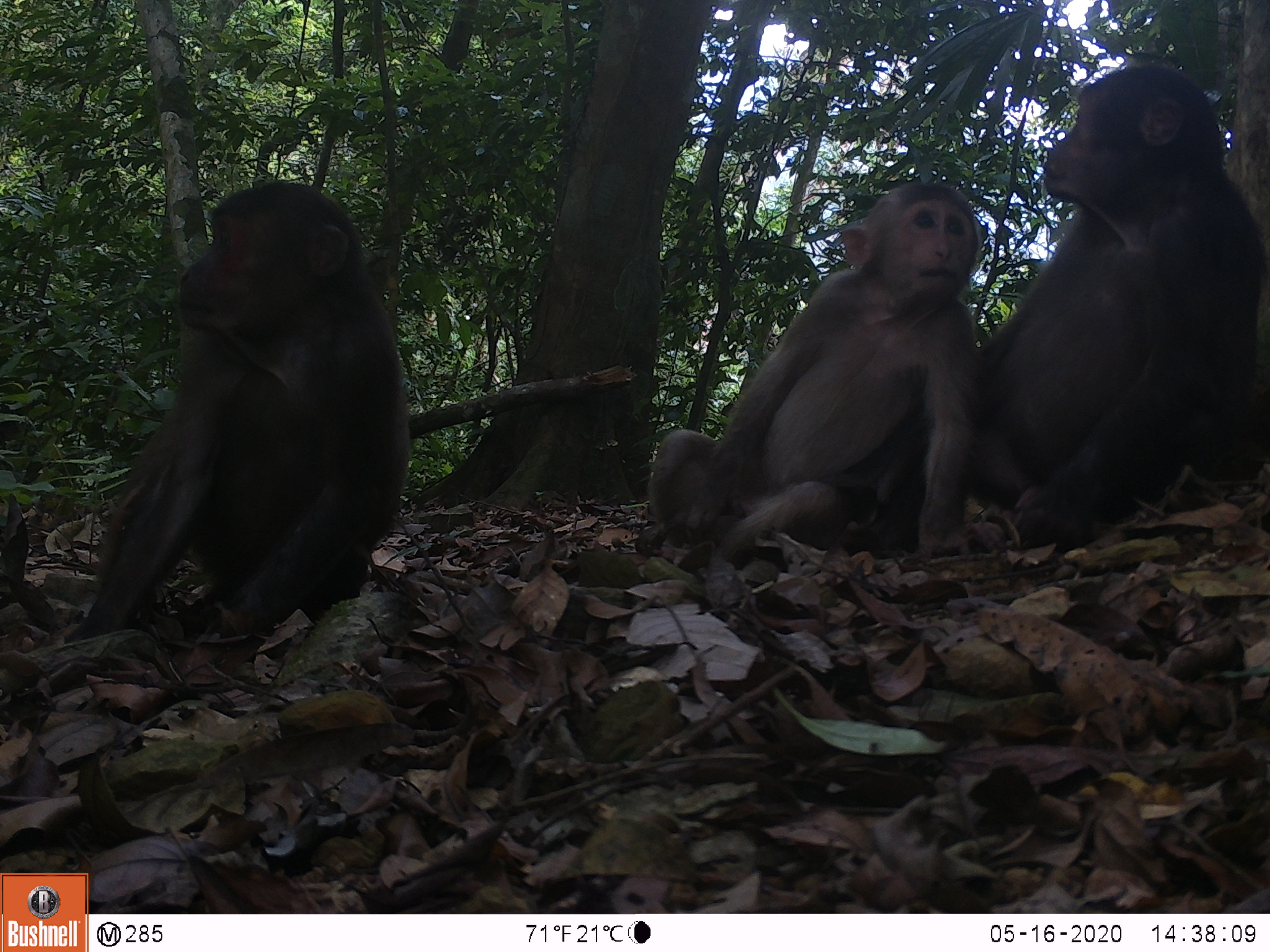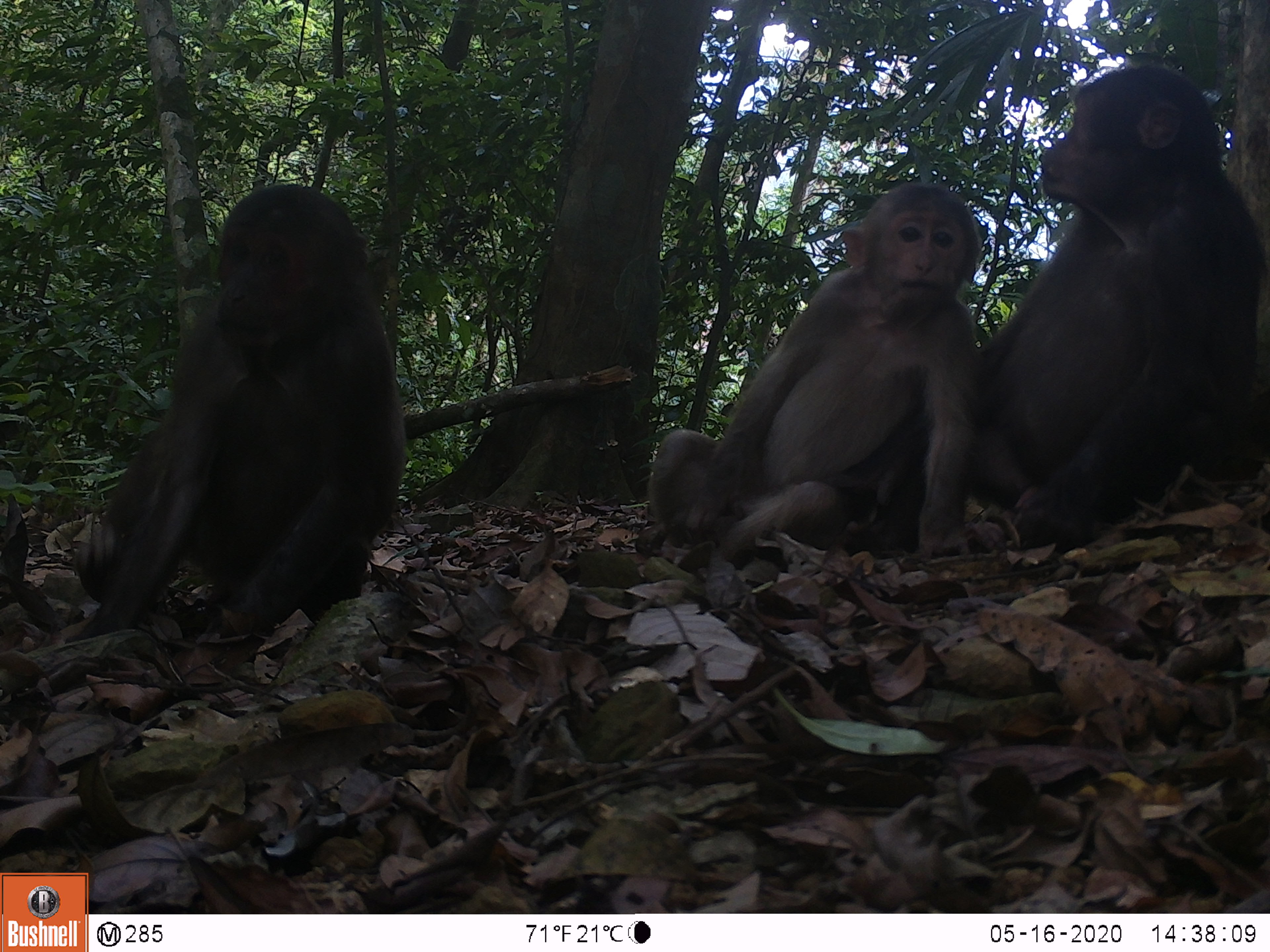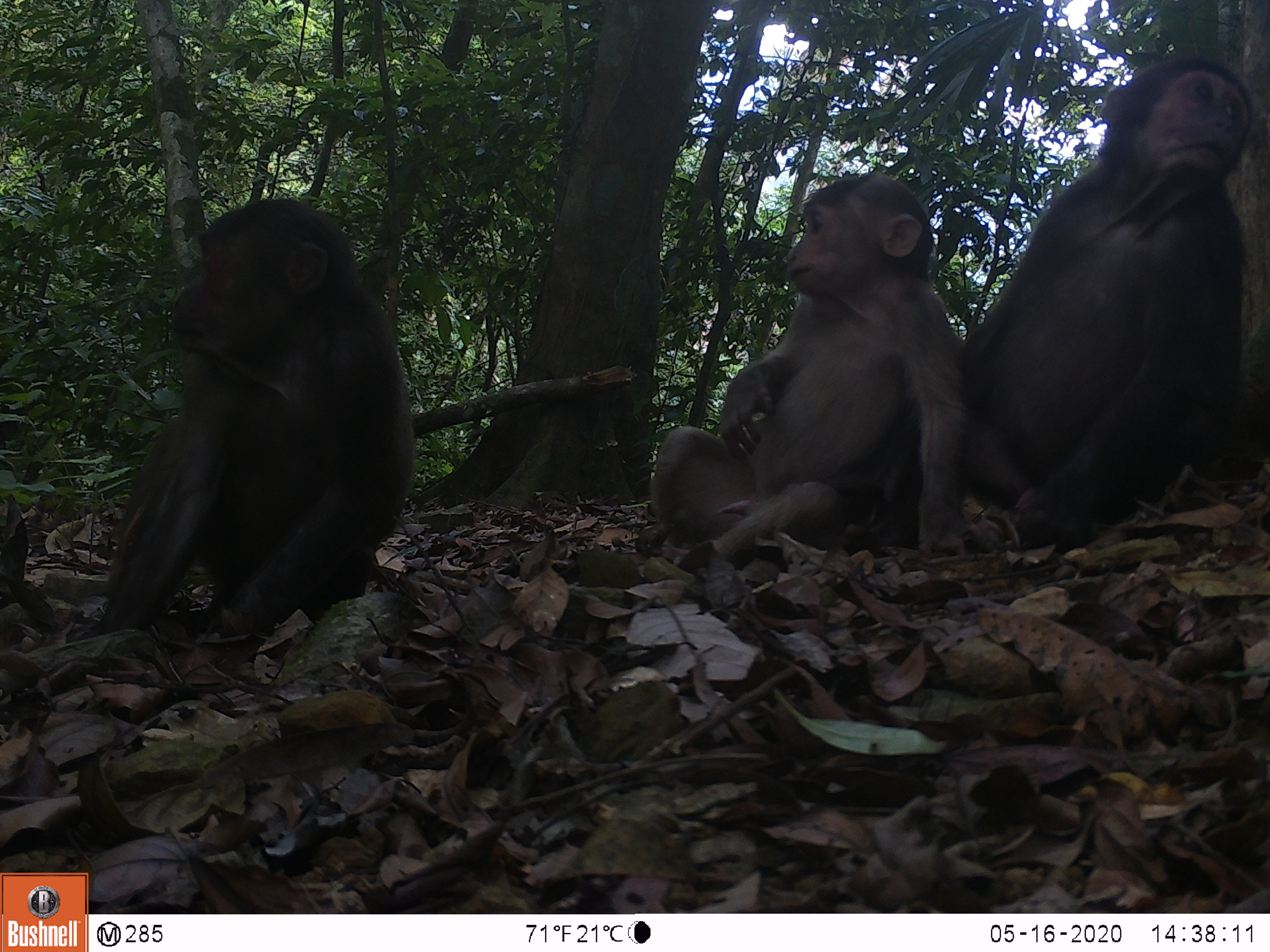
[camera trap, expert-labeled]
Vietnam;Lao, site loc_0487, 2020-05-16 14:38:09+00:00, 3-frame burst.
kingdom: Animalia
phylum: Chordata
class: Mammalia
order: Primates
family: Cercopithecidae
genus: Macaca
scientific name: Macaca arctoides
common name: stump-tailed macaque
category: stump tailed macaque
Stump tailed macaque (stump-tailed macaque) (Macaca arctoides). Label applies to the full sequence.